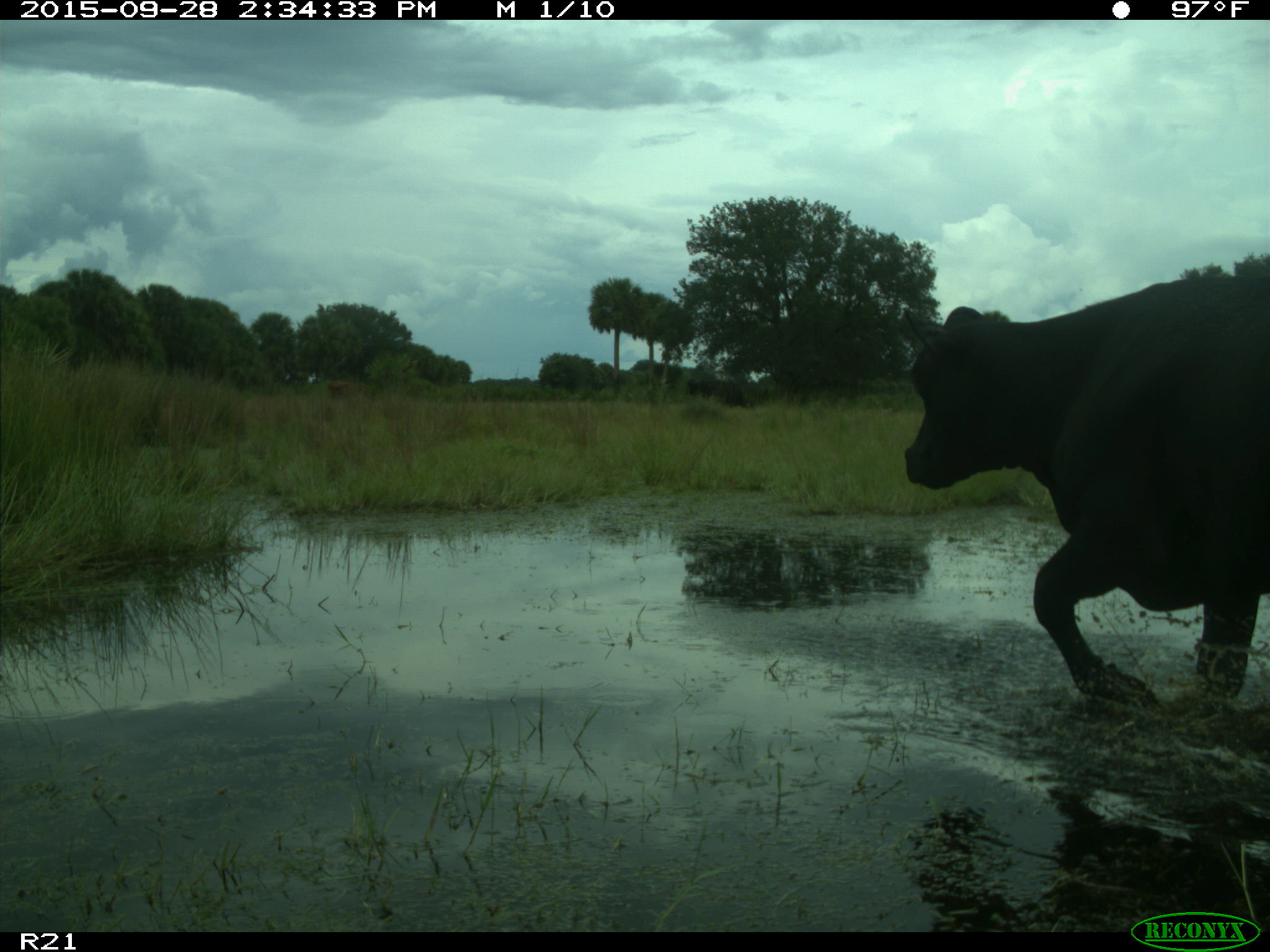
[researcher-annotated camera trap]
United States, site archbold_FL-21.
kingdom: Animalia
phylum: Chordata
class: Mammalia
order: Artiodactyla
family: Bovidae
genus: Bos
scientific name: Bos taurus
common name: domestic cow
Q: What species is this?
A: Bos taurus (domestic cow).